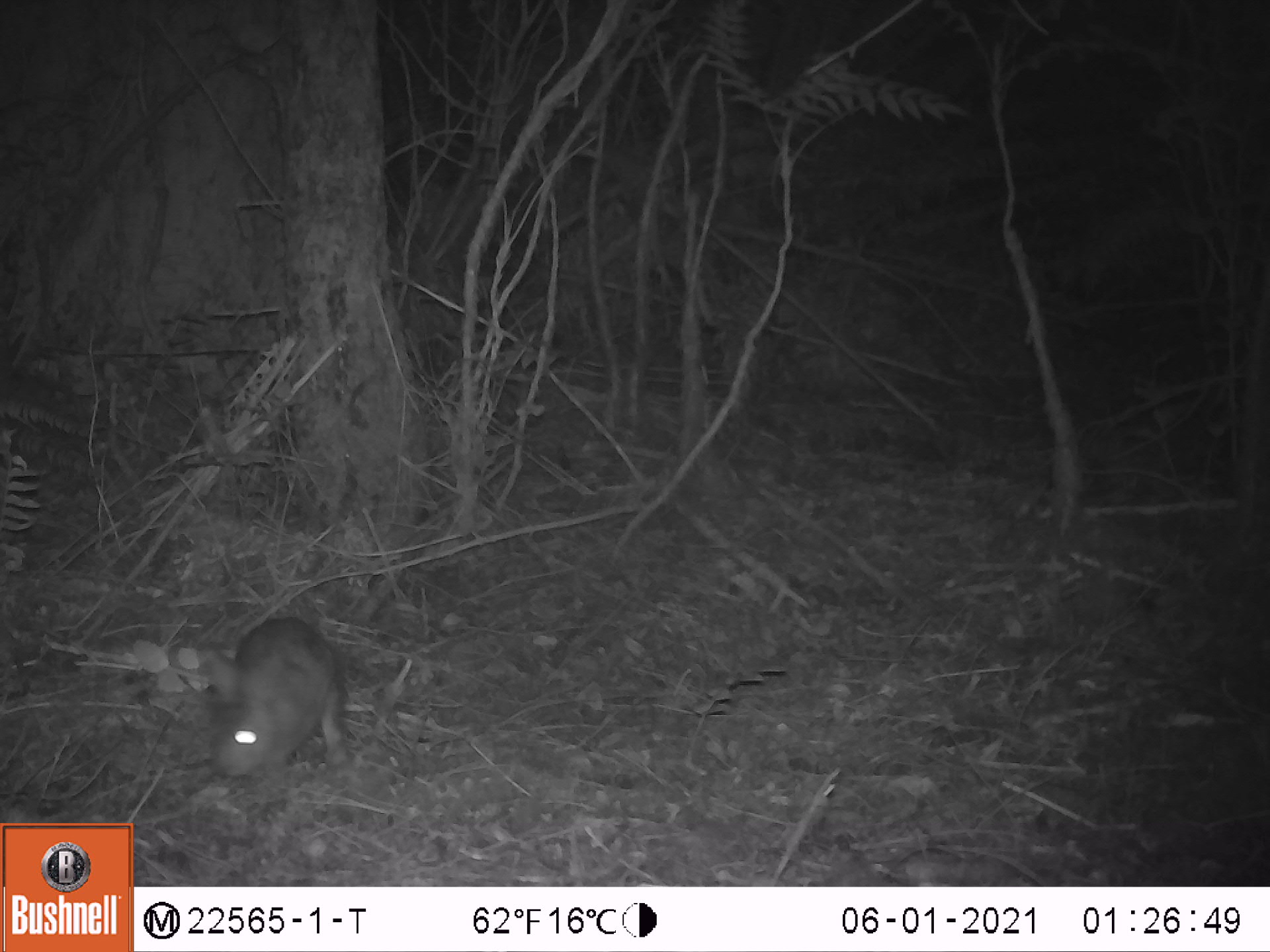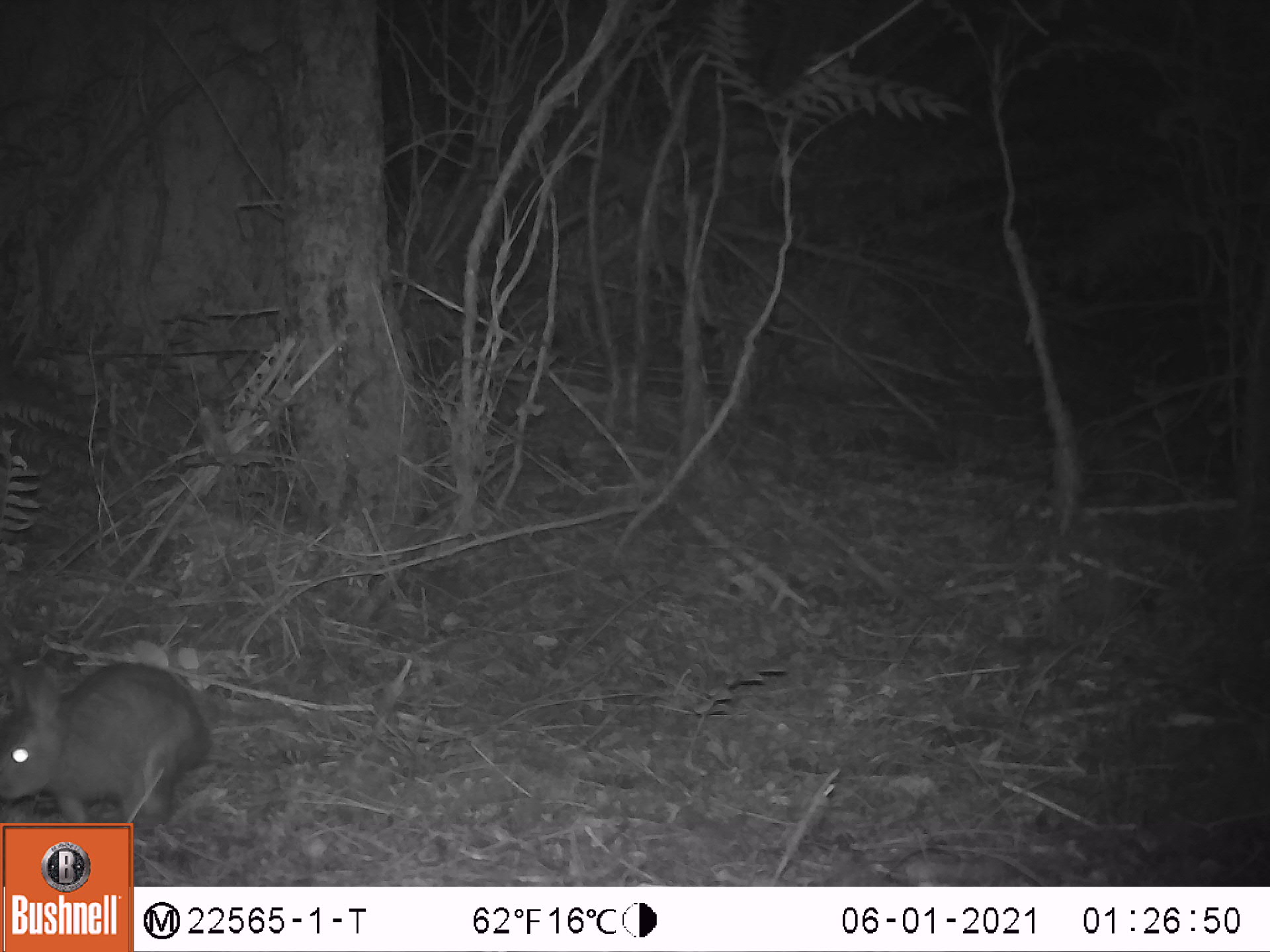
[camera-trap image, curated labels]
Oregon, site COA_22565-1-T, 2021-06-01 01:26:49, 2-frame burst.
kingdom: Animalia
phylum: Chordata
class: Mammalia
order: Lagomorpha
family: Leporidae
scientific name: Leporidae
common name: hares and rabbits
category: leporidae family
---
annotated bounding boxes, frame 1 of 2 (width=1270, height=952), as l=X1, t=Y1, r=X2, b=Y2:
leporidae family: l=191, t=601, r=350, b=790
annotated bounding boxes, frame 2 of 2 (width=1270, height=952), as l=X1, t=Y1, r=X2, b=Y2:
leporidae family: l=1, t=651, r=217, b=817